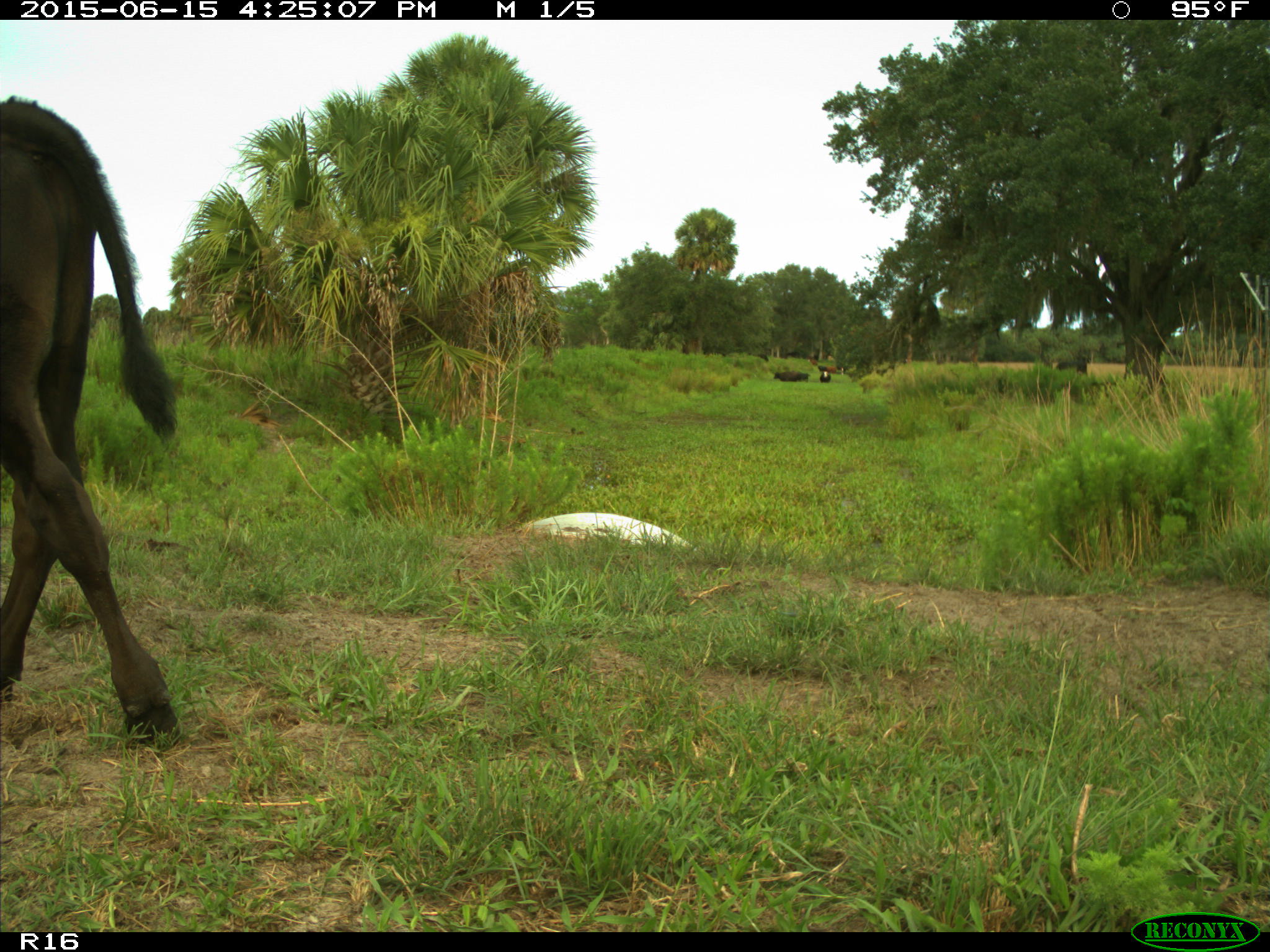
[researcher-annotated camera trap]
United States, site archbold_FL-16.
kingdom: Animalia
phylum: Chordata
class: Mammalia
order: Artiodactyla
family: Bovidae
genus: Bos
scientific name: Bos taurus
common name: domestic cow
Bos taurus (domestic cow).